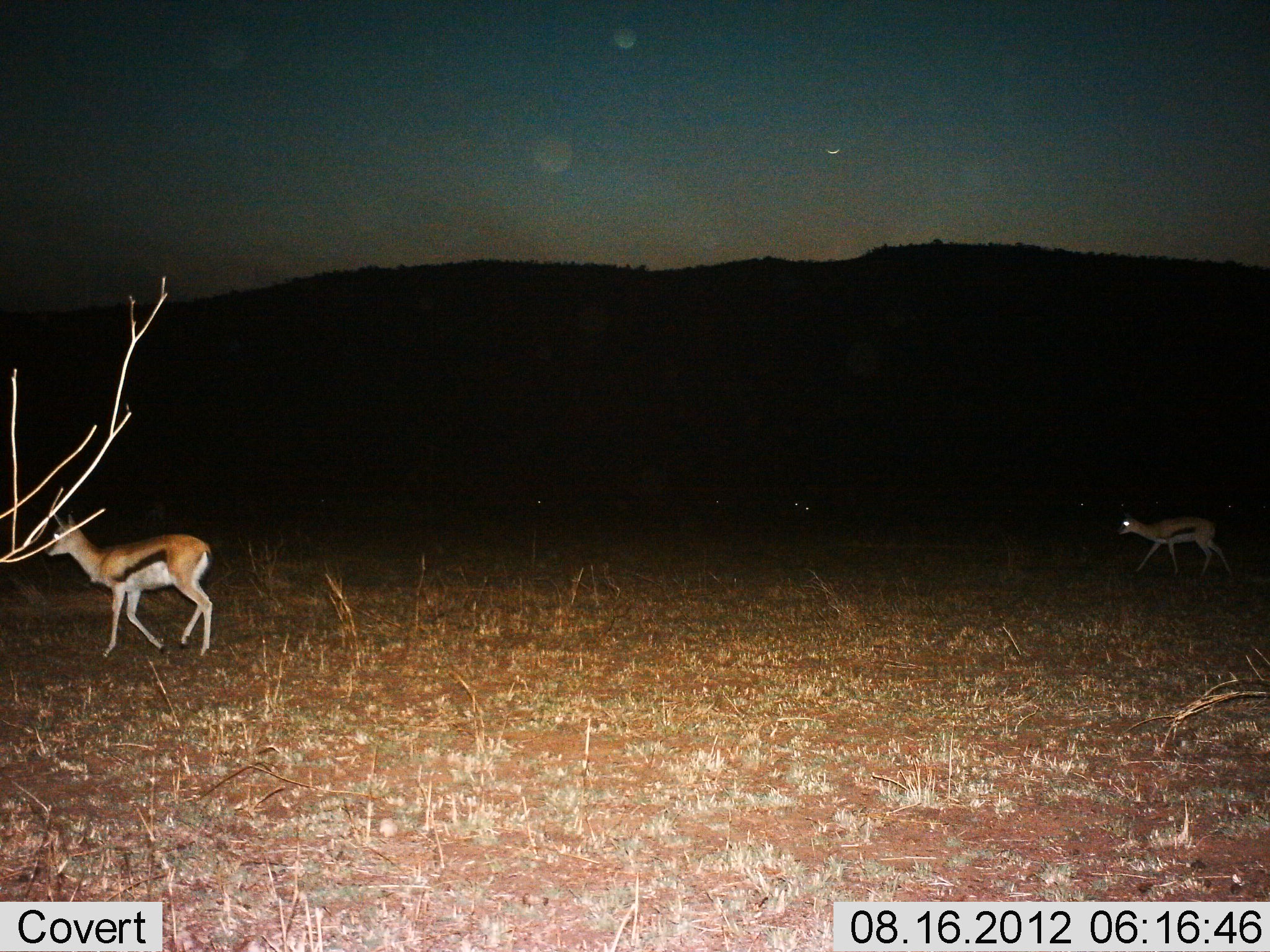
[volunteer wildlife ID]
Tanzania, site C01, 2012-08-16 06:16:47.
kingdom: Animalia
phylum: Chordata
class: Mammalia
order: Artiodactyla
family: Bovidae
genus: Eudorcas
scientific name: Eudorcas thomsonii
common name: thomson's gazelle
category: gazellethomsons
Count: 2.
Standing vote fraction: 0%.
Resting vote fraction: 0%.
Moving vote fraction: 100%.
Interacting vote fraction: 0%.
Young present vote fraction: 0%.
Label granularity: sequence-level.